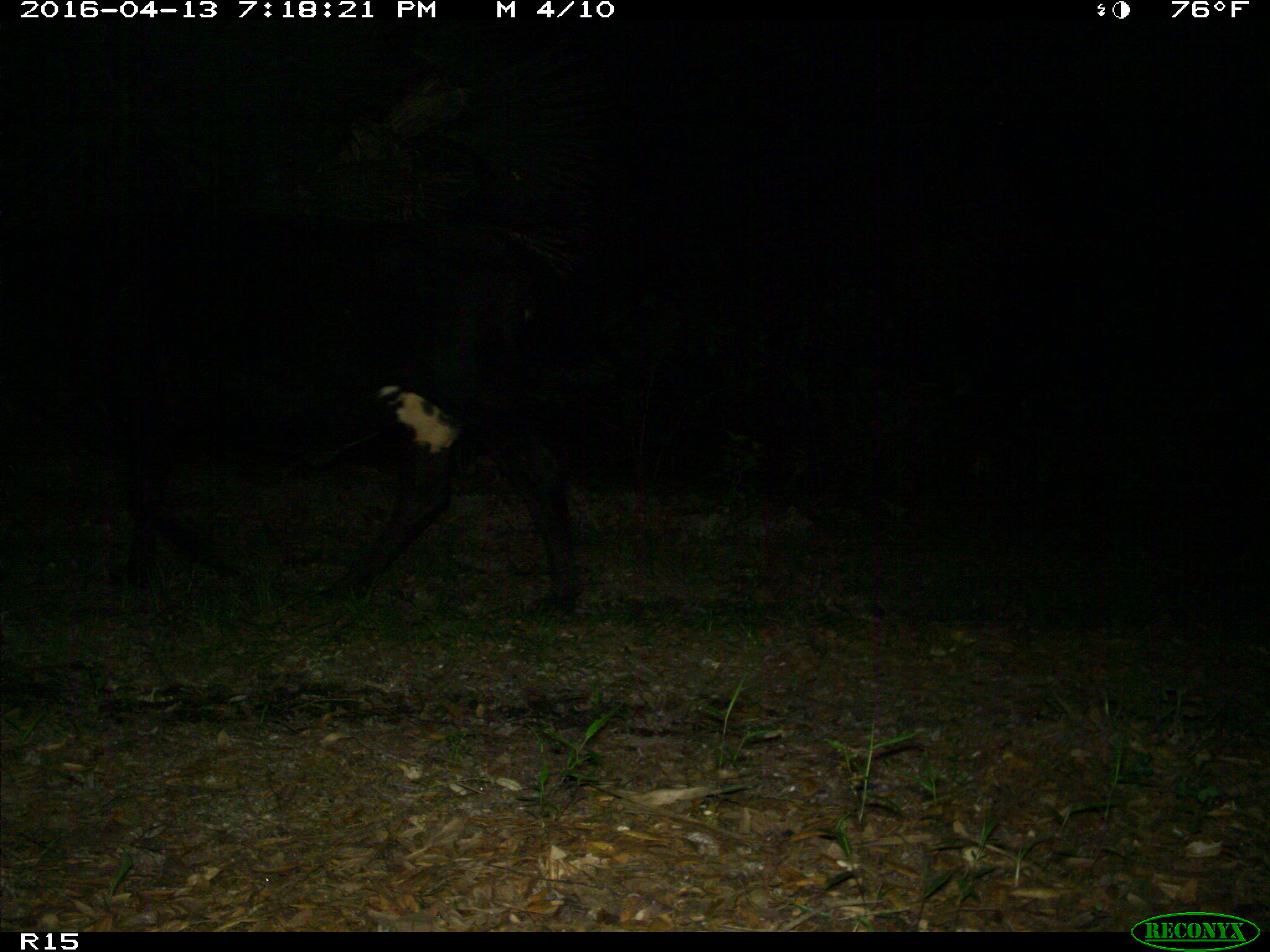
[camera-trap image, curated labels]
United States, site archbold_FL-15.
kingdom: Animalia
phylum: Chordata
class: Mammalia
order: Artiodactyla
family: Bovidae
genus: Bos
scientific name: Bos taurus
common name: domestic cow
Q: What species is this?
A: Bos taurus (domestic cow).